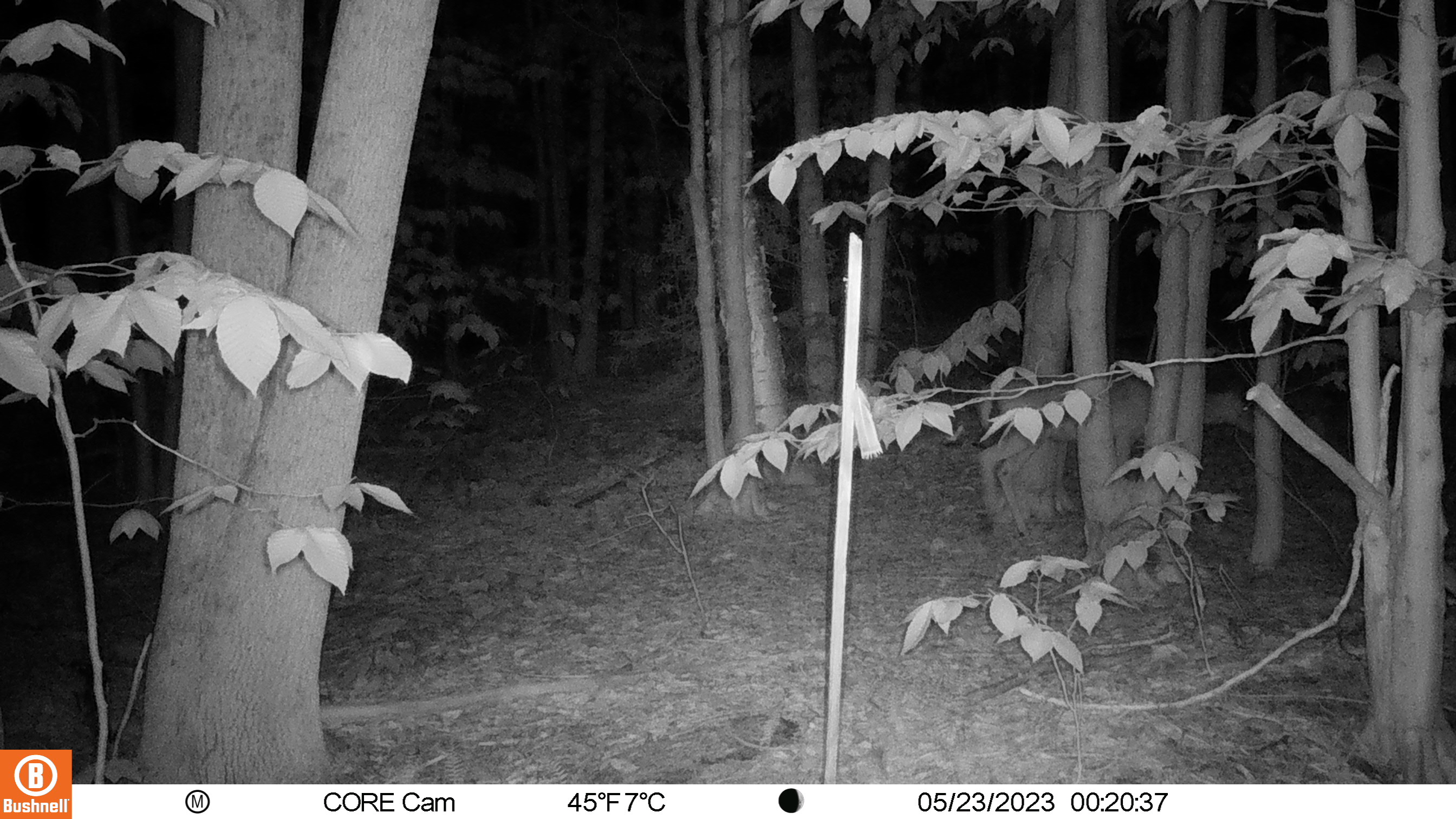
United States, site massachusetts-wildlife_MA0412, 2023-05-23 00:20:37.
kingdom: Animalia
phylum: Chordata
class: Mammalia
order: Artiodactyla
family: Cervidae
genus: Odocoileus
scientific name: Odocoileus virginianus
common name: white-tailed deer